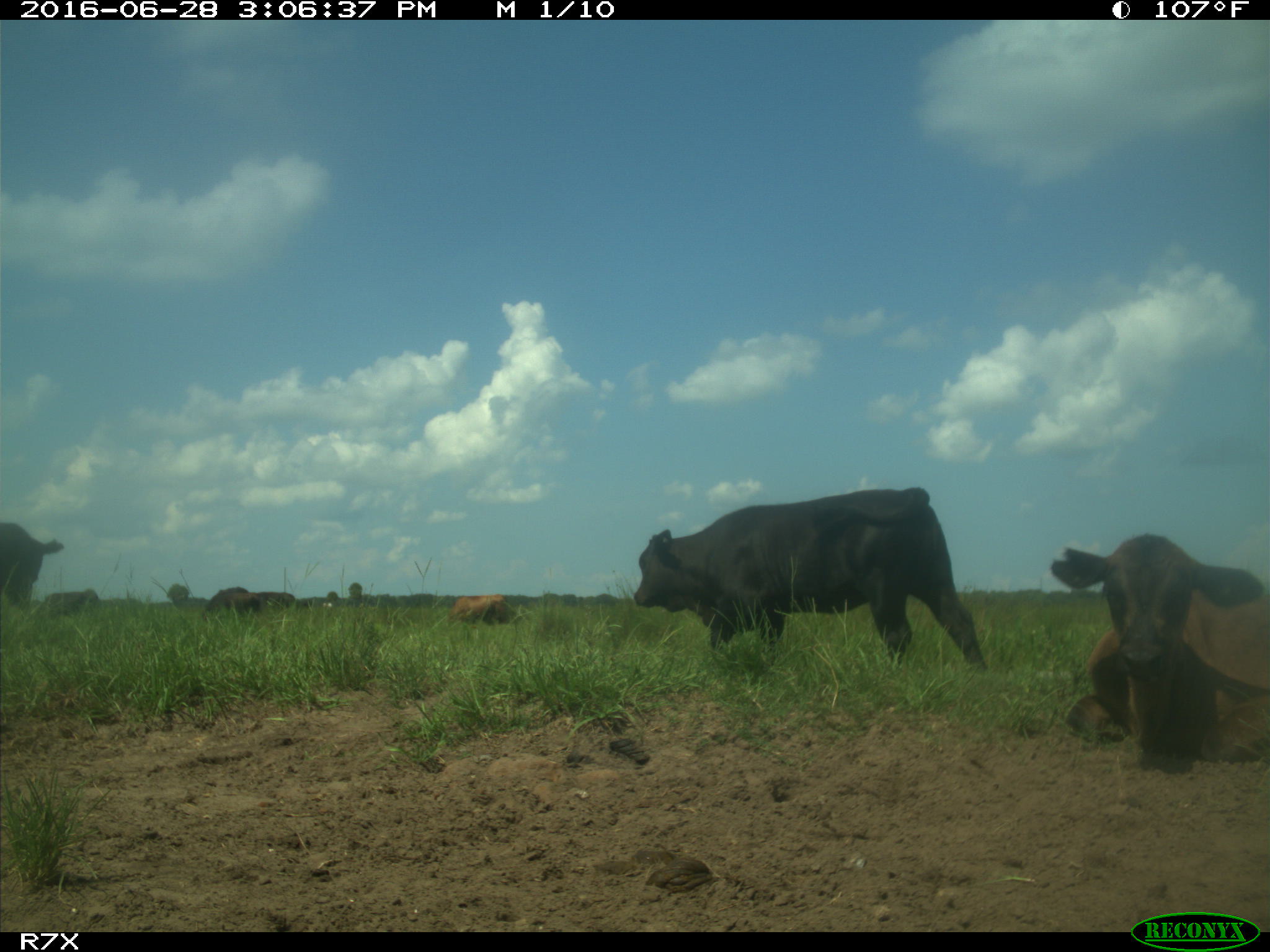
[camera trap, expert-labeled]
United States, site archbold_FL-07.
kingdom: Animalia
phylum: Chordata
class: Mammalia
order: Artiodactyla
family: Bovidae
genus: Bos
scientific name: Bos taurus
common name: domestic cow